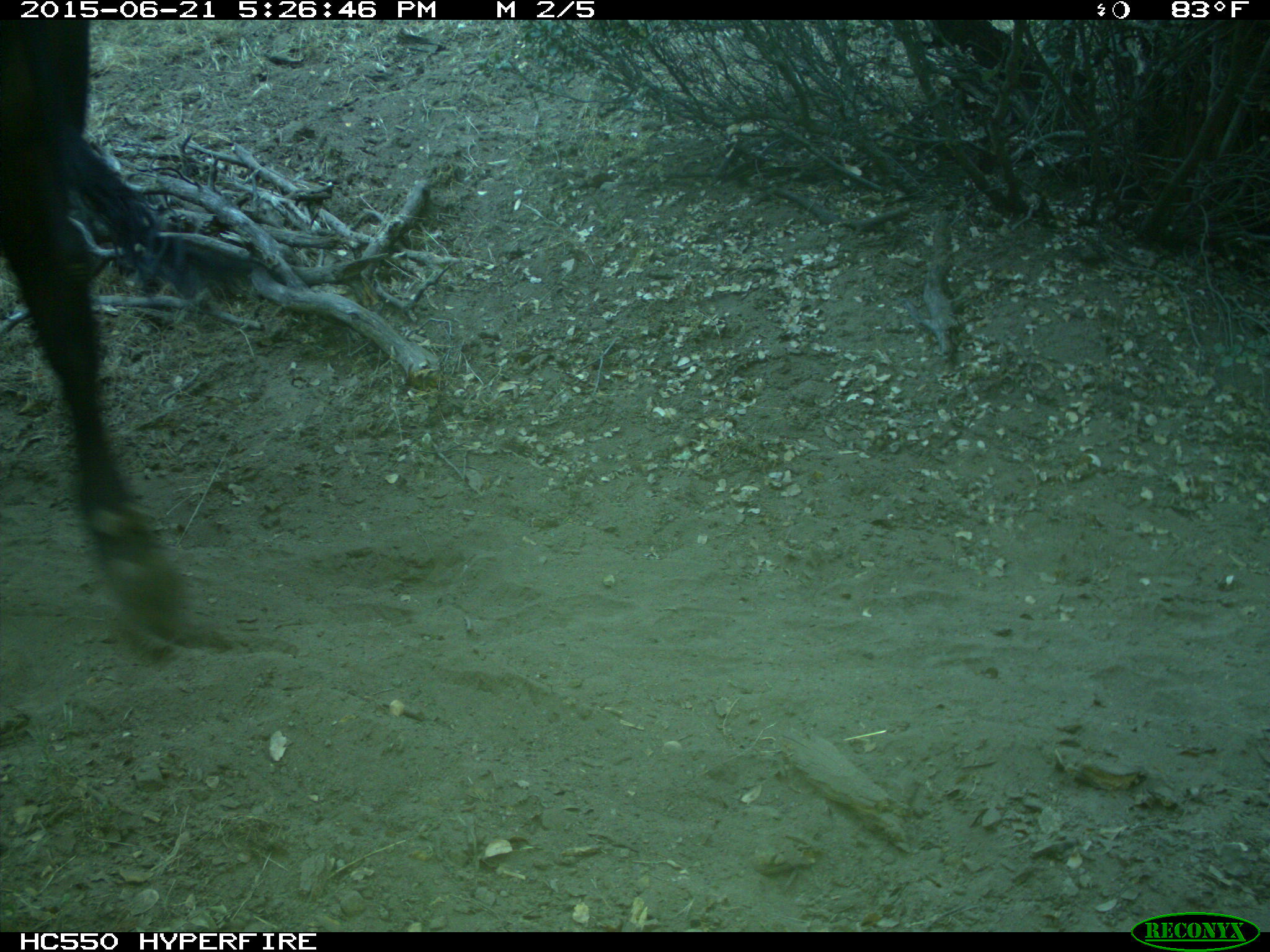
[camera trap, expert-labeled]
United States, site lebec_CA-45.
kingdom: Animalia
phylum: Chordata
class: Mammalia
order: Artiodactyla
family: Bovidae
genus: Bos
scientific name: Bos taurus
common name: domestic cow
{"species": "Bos taurus (domestic cow)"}